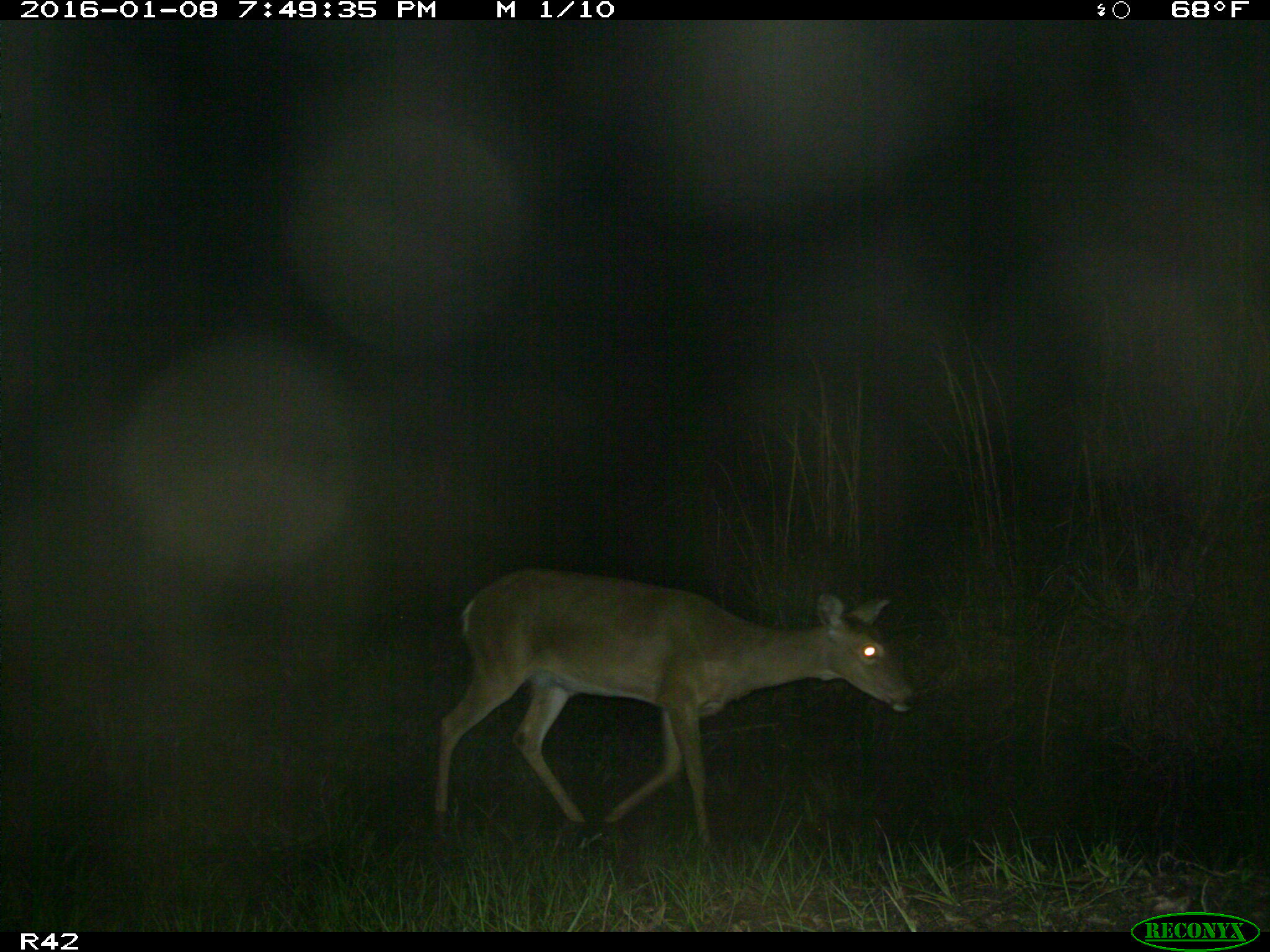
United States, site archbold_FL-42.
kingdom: Animalia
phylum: Chordata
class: Mammalia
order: Artiodactyla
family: Cervidae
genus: Odocoileus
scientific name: Odocoileus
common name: deer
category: unidentified deer